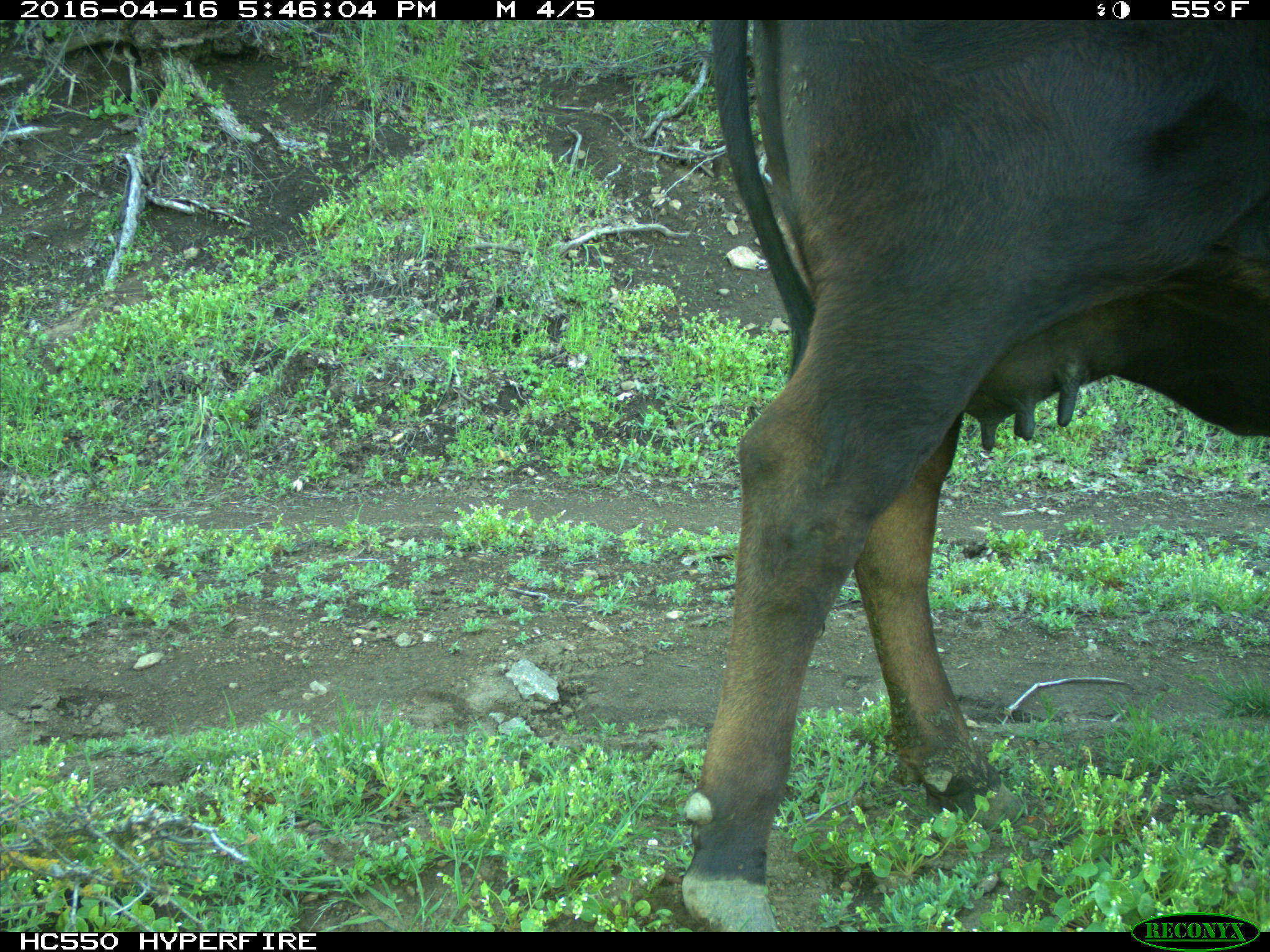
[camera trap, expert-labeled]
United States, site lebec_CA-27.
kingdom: Animalia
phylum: Chordata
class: Mammalia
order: Artiodactyla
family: Bovidae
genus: Bos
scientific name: Bos taurus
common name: domestic cow